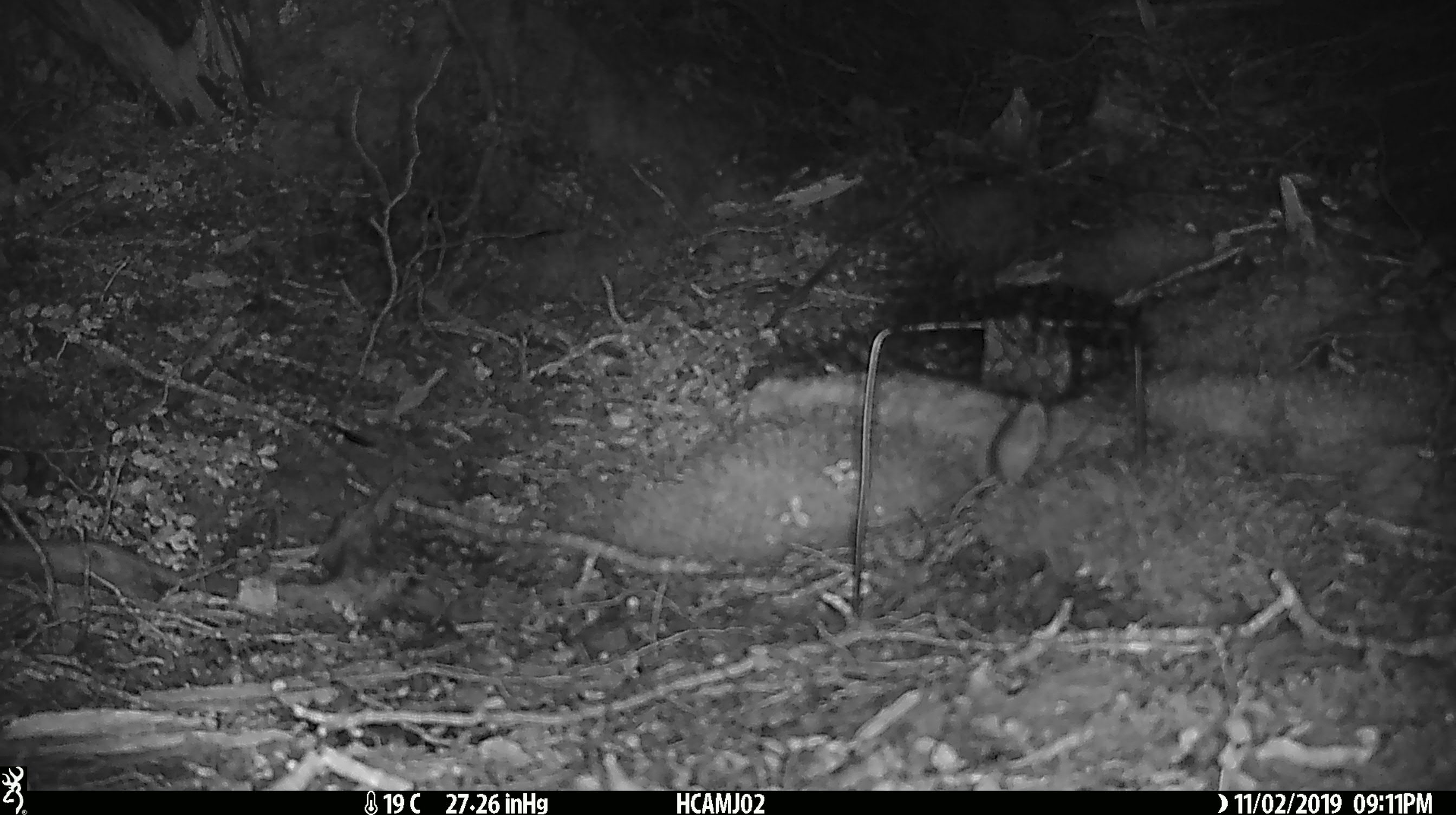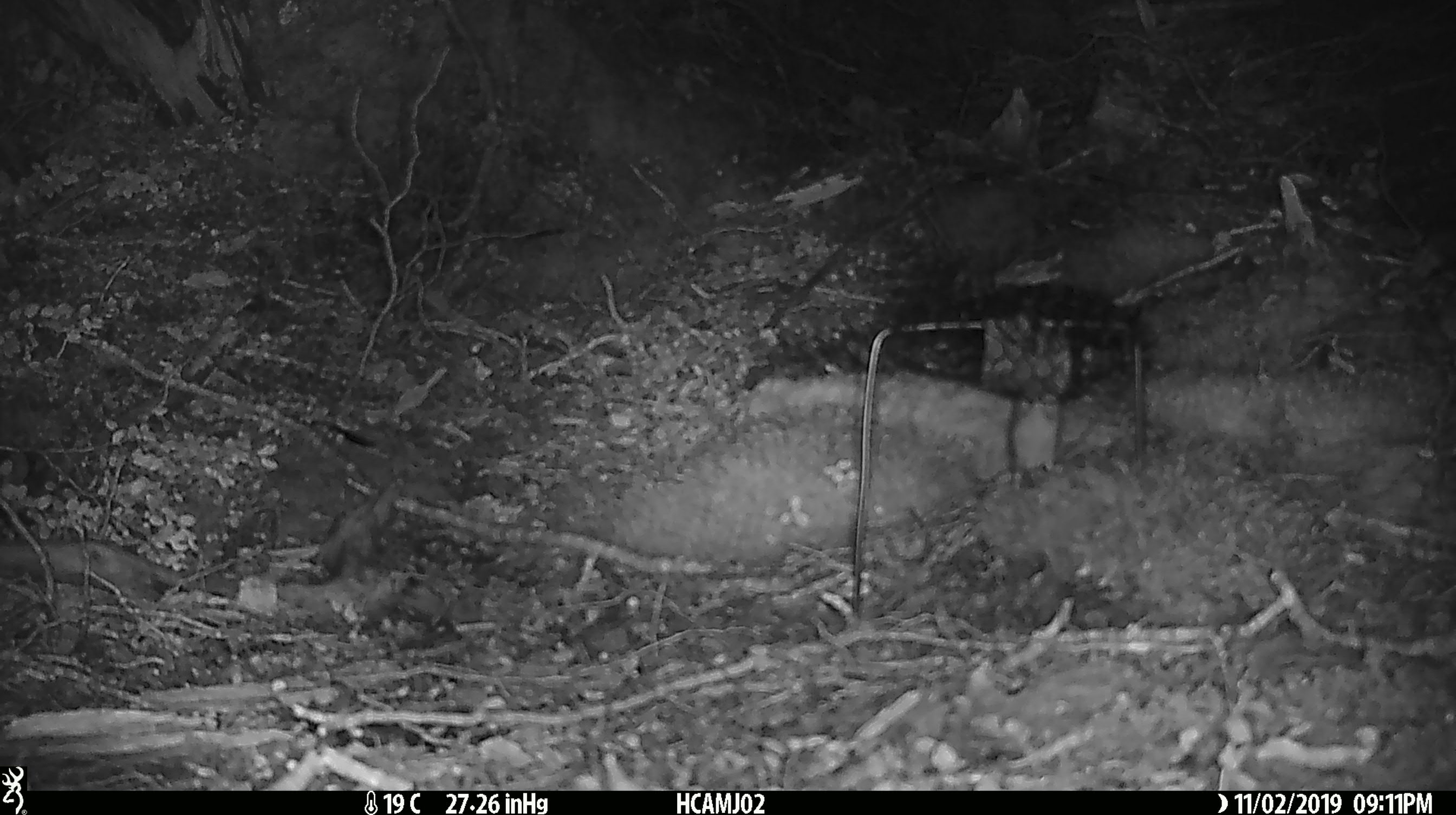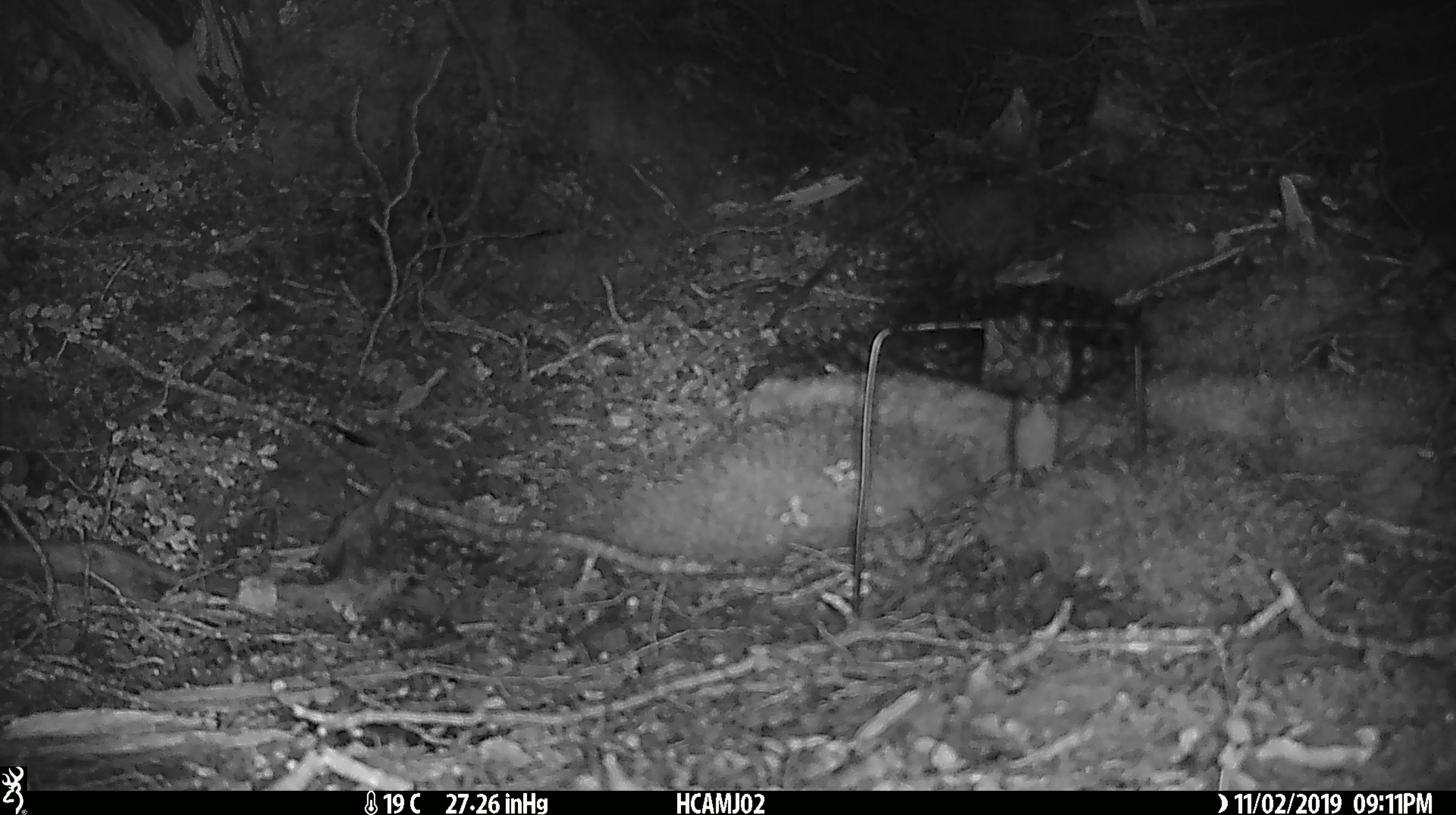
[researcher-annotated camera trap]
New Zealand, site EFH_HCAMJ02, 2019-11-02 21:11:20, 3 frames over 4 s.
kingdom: Animalia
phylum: Chordata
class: Mammalia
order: Rodentia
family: Muridae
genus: Mus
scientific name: Mus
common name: mouse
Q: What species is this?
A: Mouse (Mus).